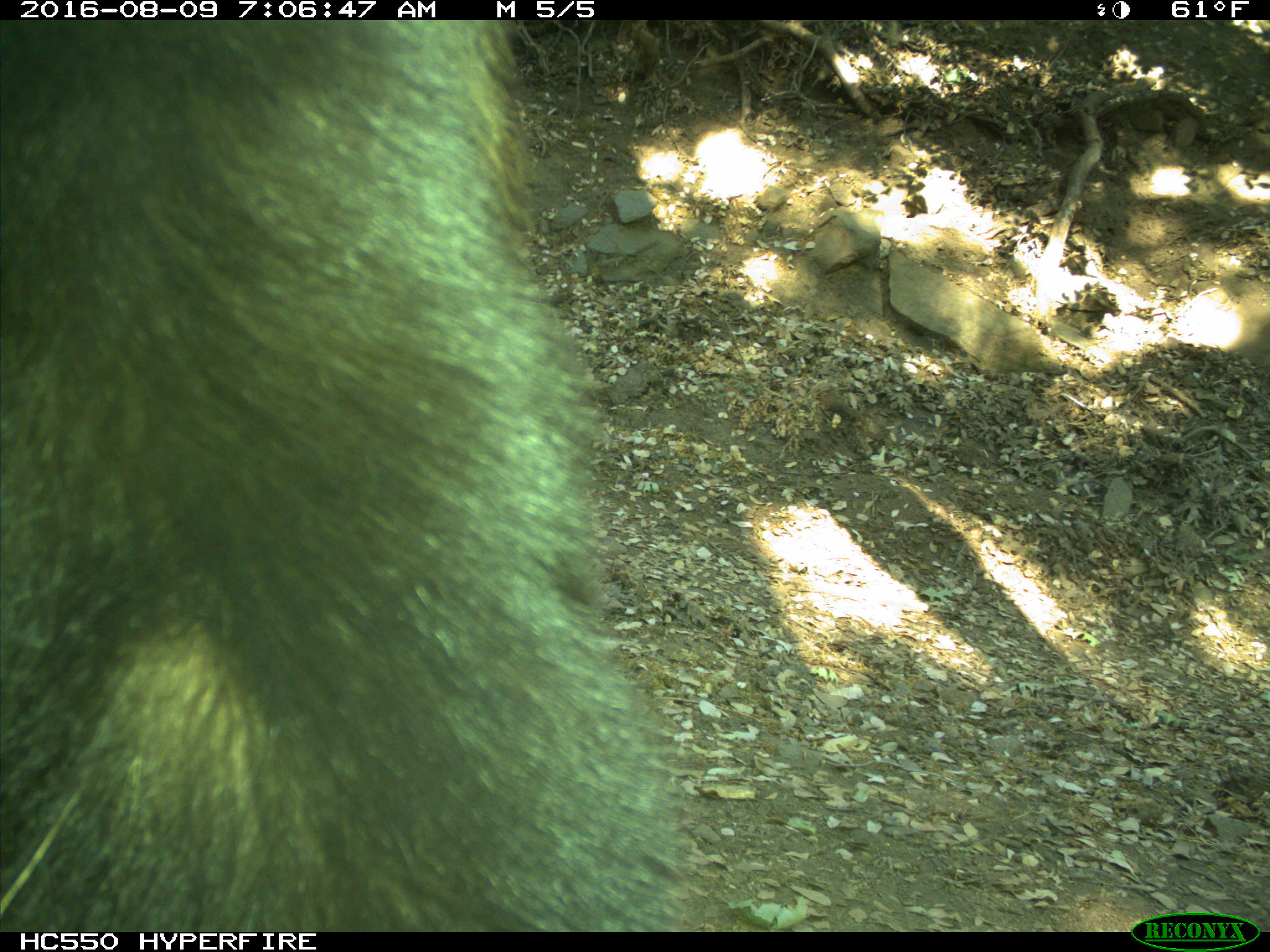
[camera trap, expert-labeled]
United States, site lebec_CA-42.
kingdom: Animalia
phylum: Chordata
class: Mammalia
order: Carnivora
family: Ursidae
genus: Ursus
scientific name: Ursus americanus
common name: american black bear